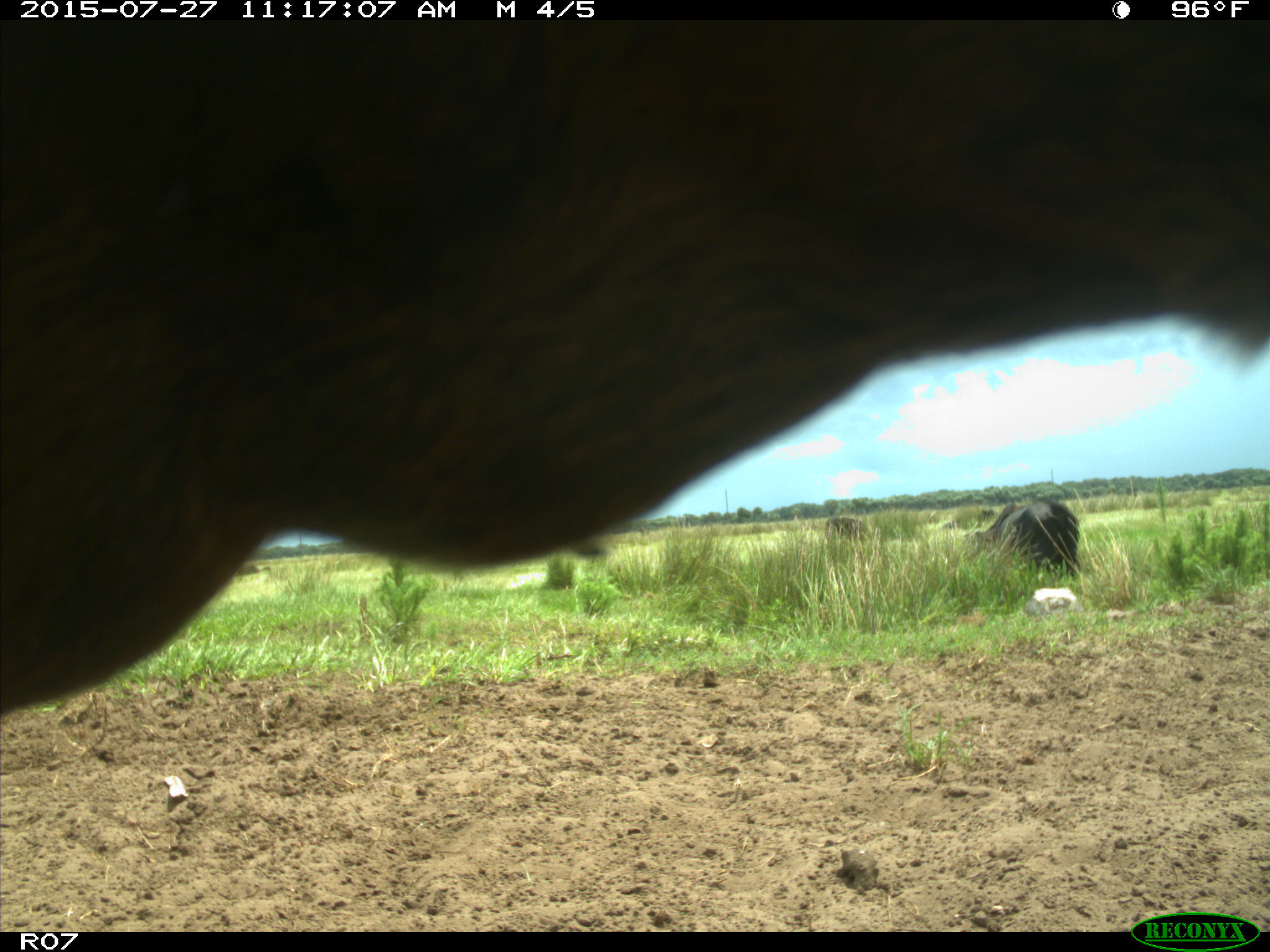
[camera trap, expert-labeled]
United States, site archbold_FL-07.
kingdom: Animalia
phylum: Chordata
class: Mammalia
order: Artiodactyla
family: Bovidae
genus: Bos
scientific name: Bos taurus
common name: domestic cow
Bos taurus (domestic cow).